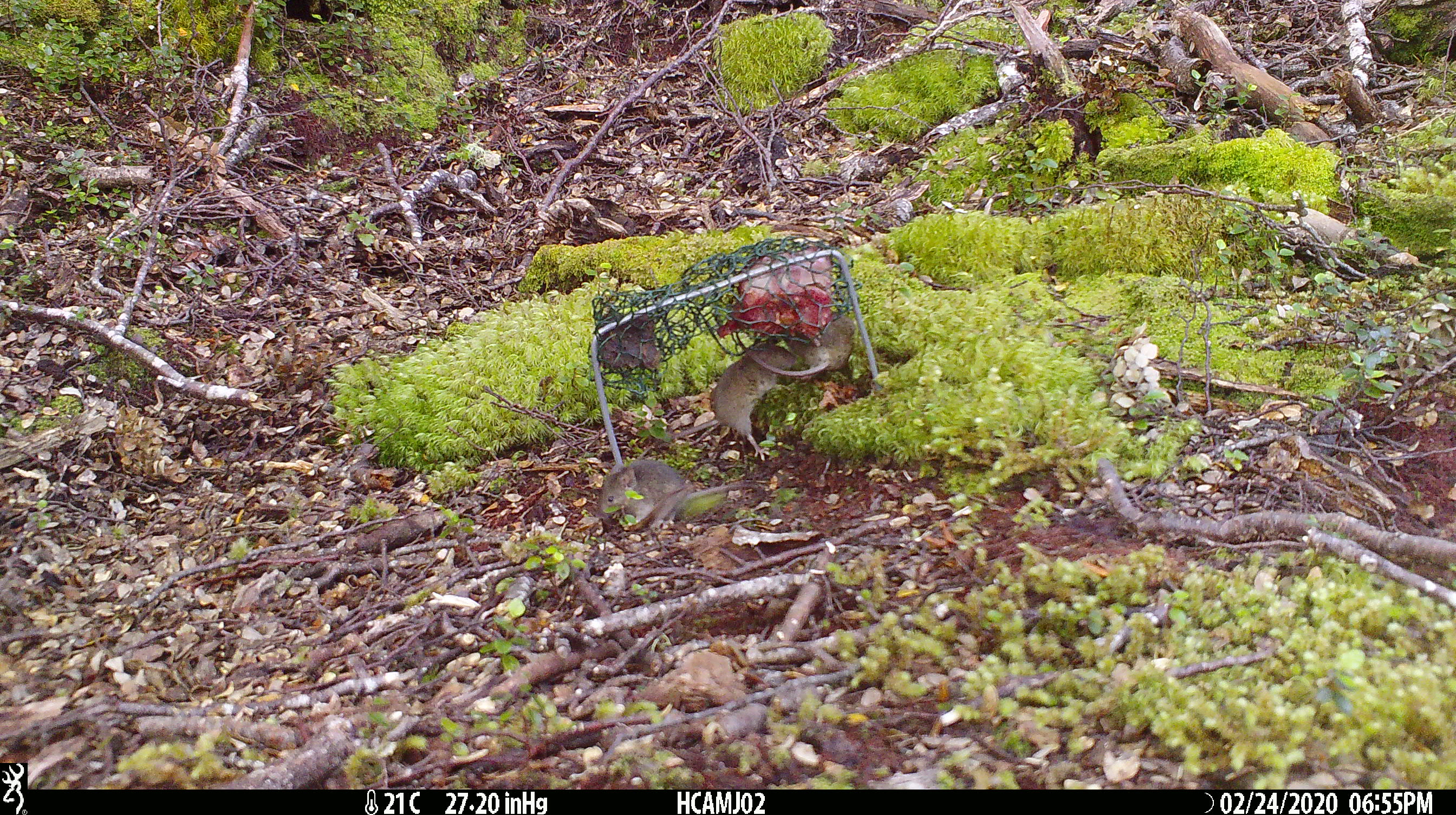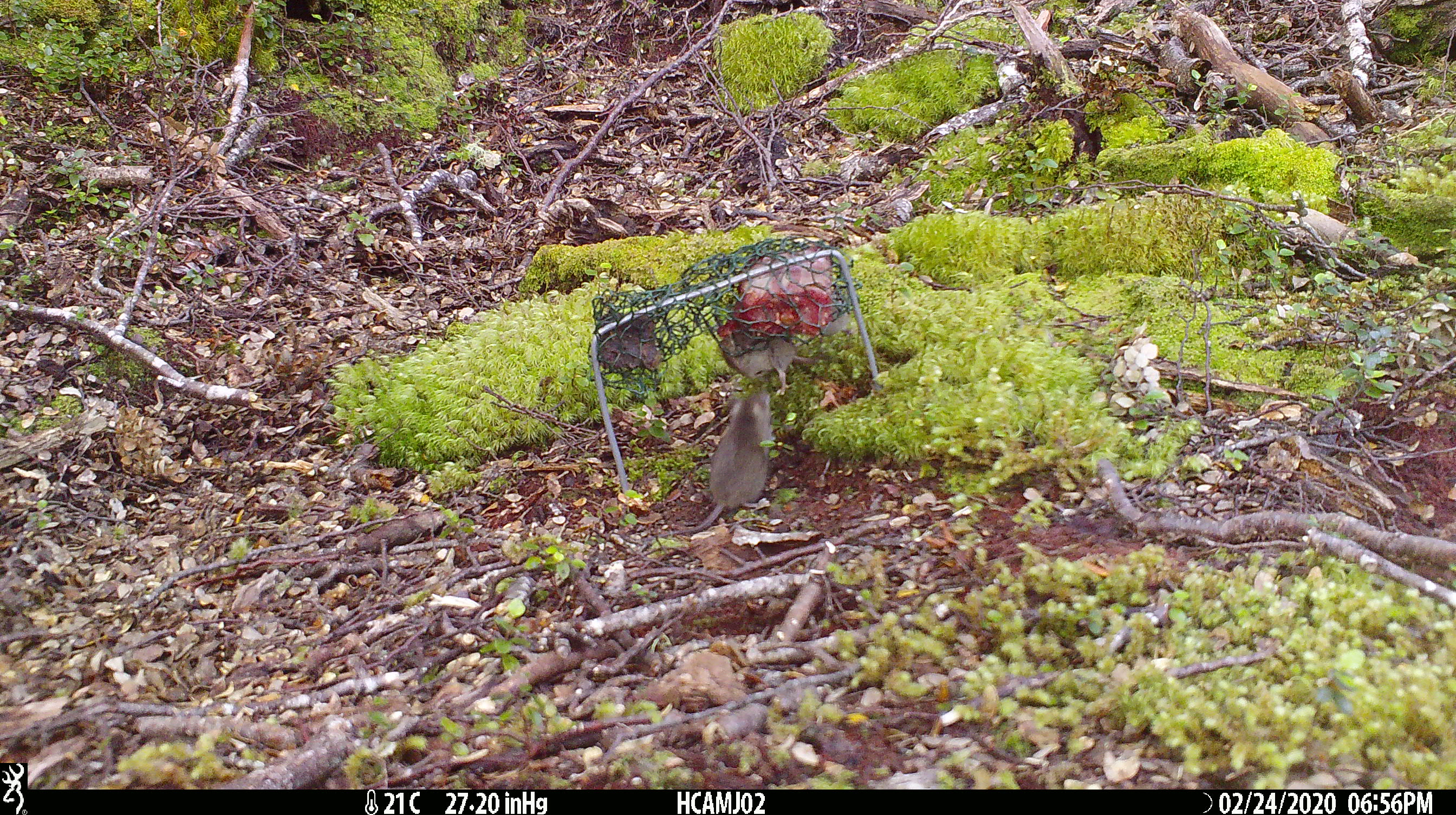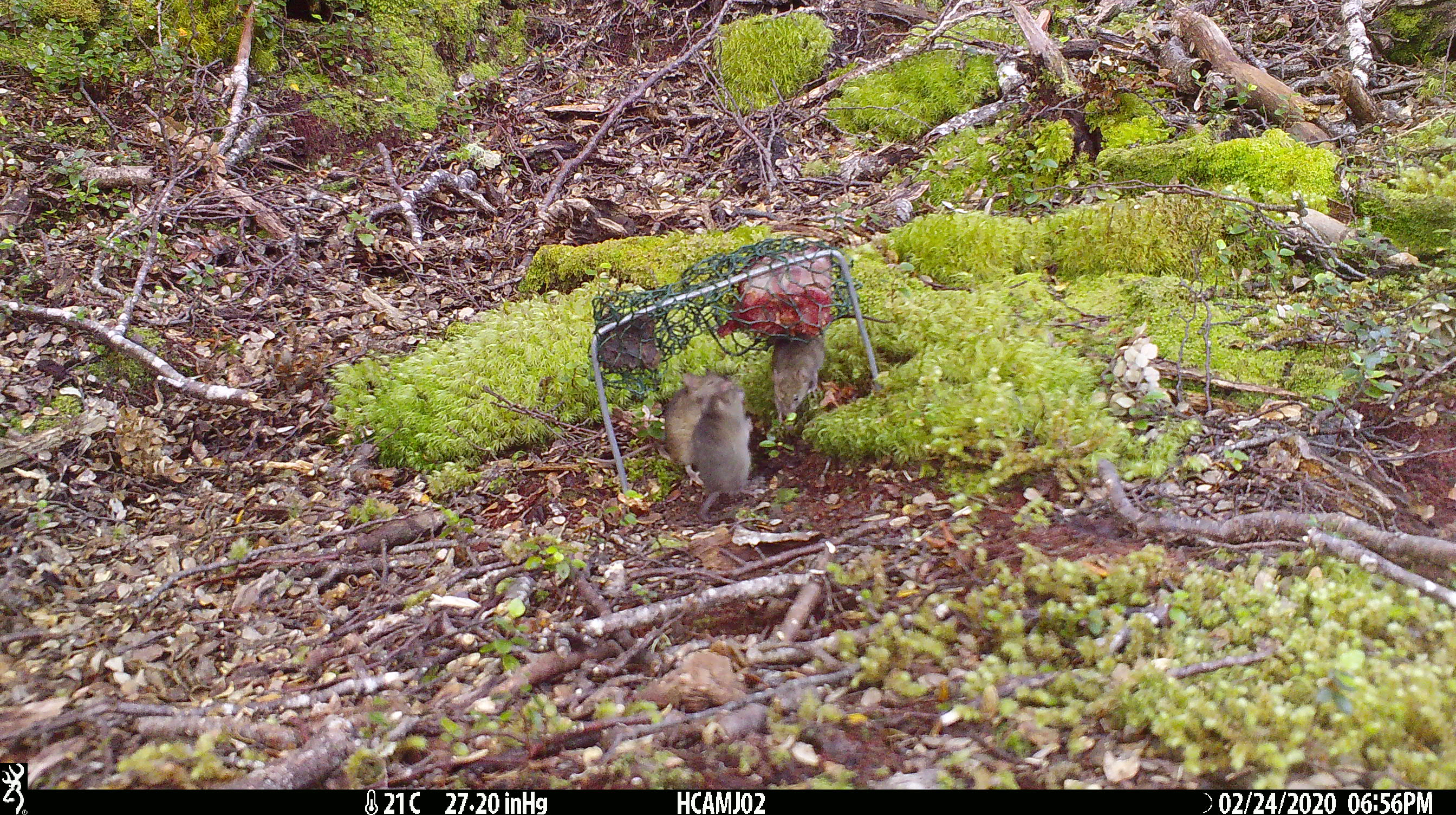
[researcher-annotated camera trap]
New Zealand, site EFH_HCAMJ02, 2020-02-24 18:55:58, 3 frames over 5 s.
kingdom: Animalia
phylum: Chordata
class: Mammalia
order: Rodentia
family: Muridae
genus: Mus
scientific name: Mus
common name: mouse